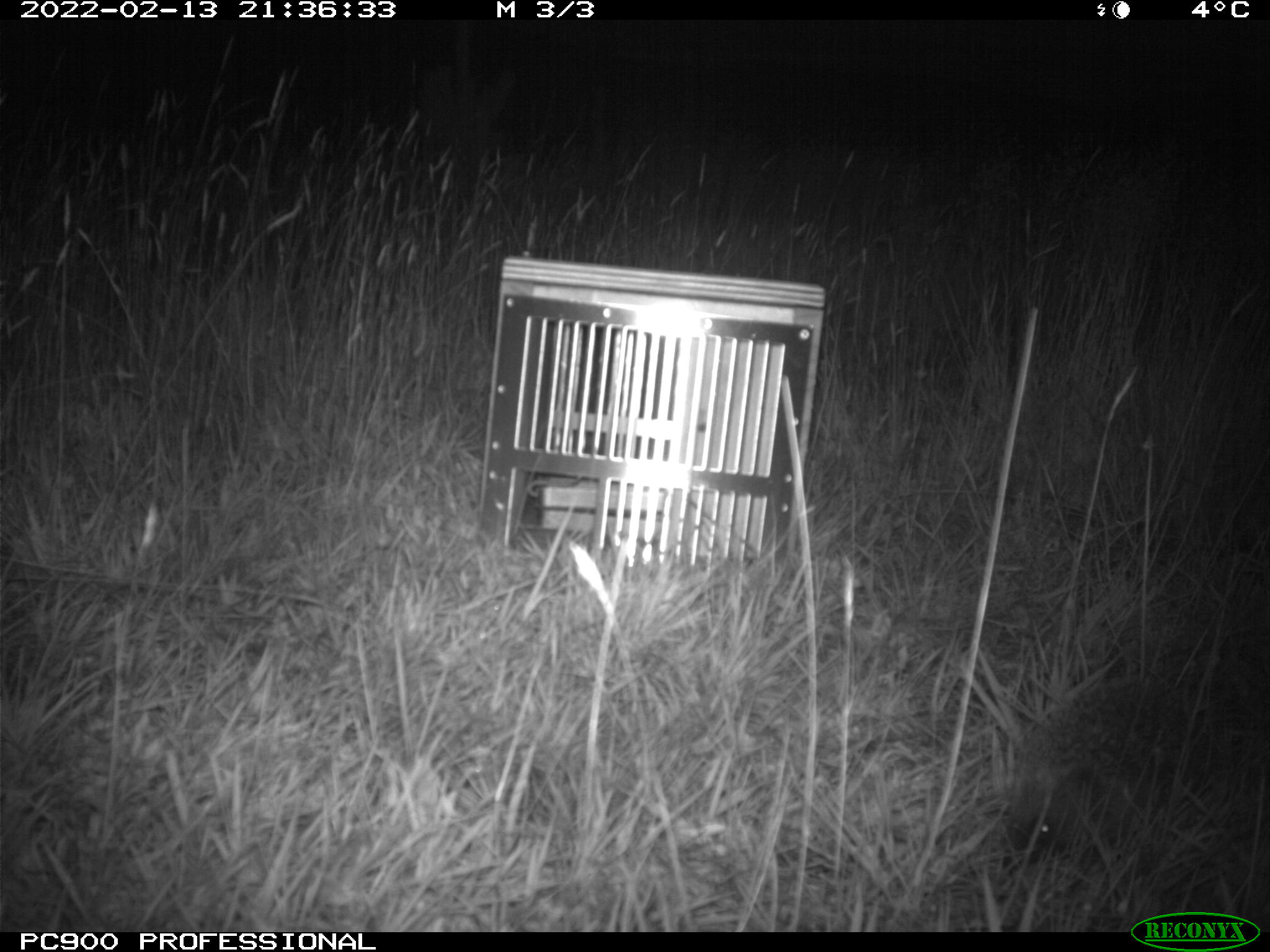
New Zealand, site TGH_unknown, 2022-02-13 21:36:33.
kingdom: Animalia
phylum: Chordata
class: Mammalia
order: Eulipotyphla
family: Erinaceidae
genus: Erinaceus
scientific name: Erinaceus europaeus europaeus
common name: european hedgehog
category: hedgehog